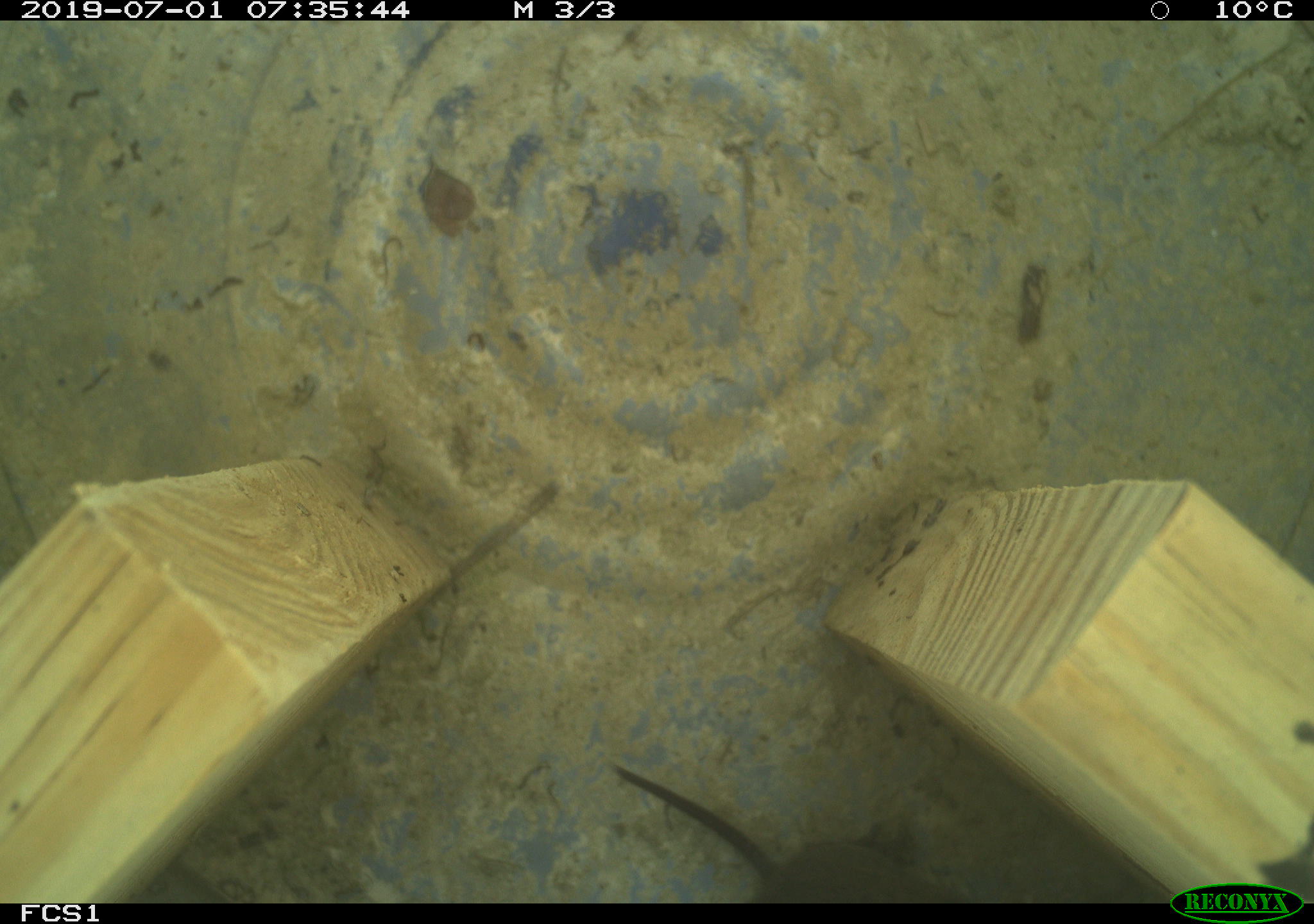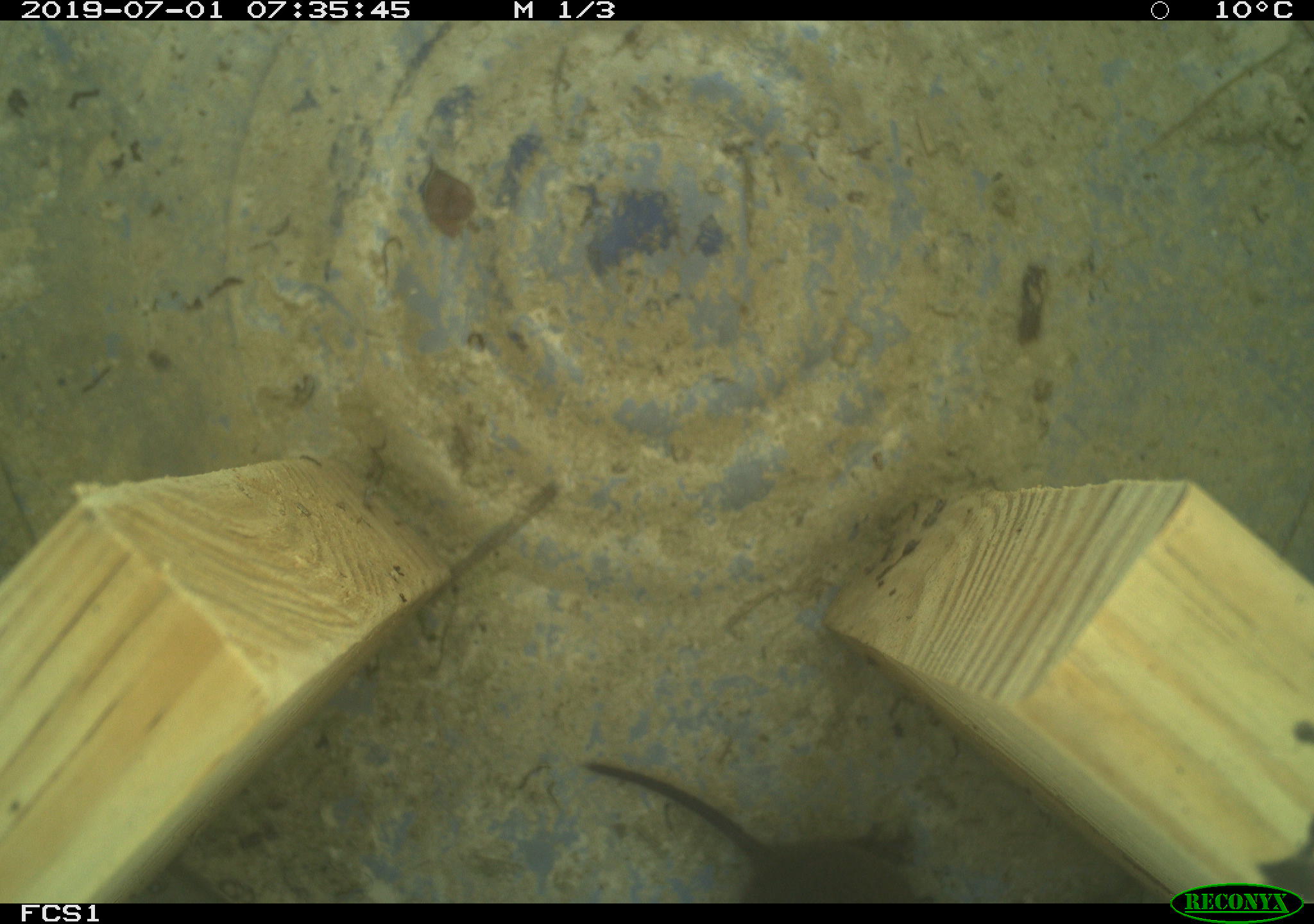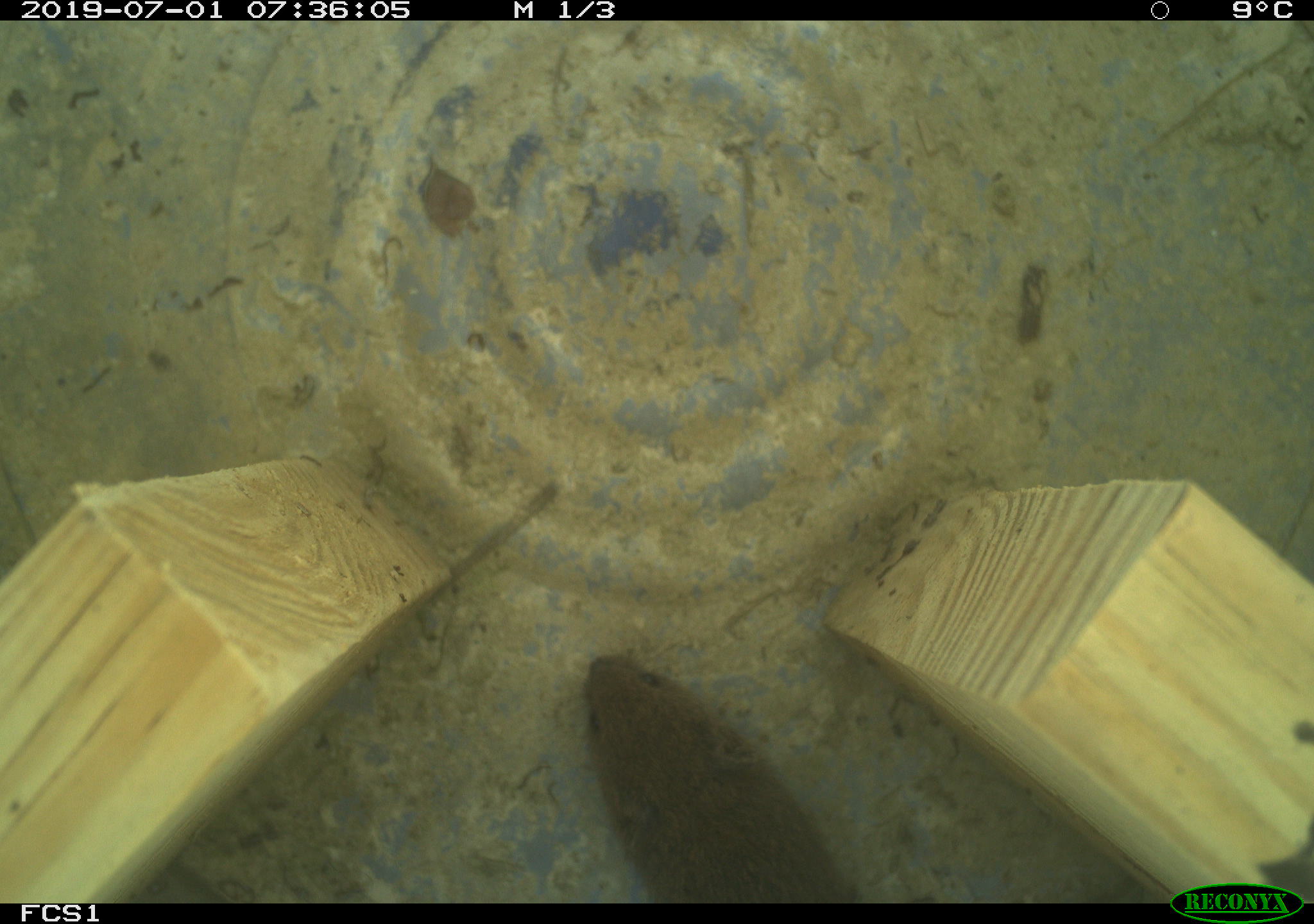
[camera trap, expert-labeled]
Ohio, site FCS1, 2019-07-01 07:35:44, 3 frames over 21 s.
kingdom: Animalia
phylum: Chordata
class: Mammalia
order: Rodentia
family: Cricetidae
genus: Microtus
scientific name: Microtus pennsylvanicus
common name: meadow vole